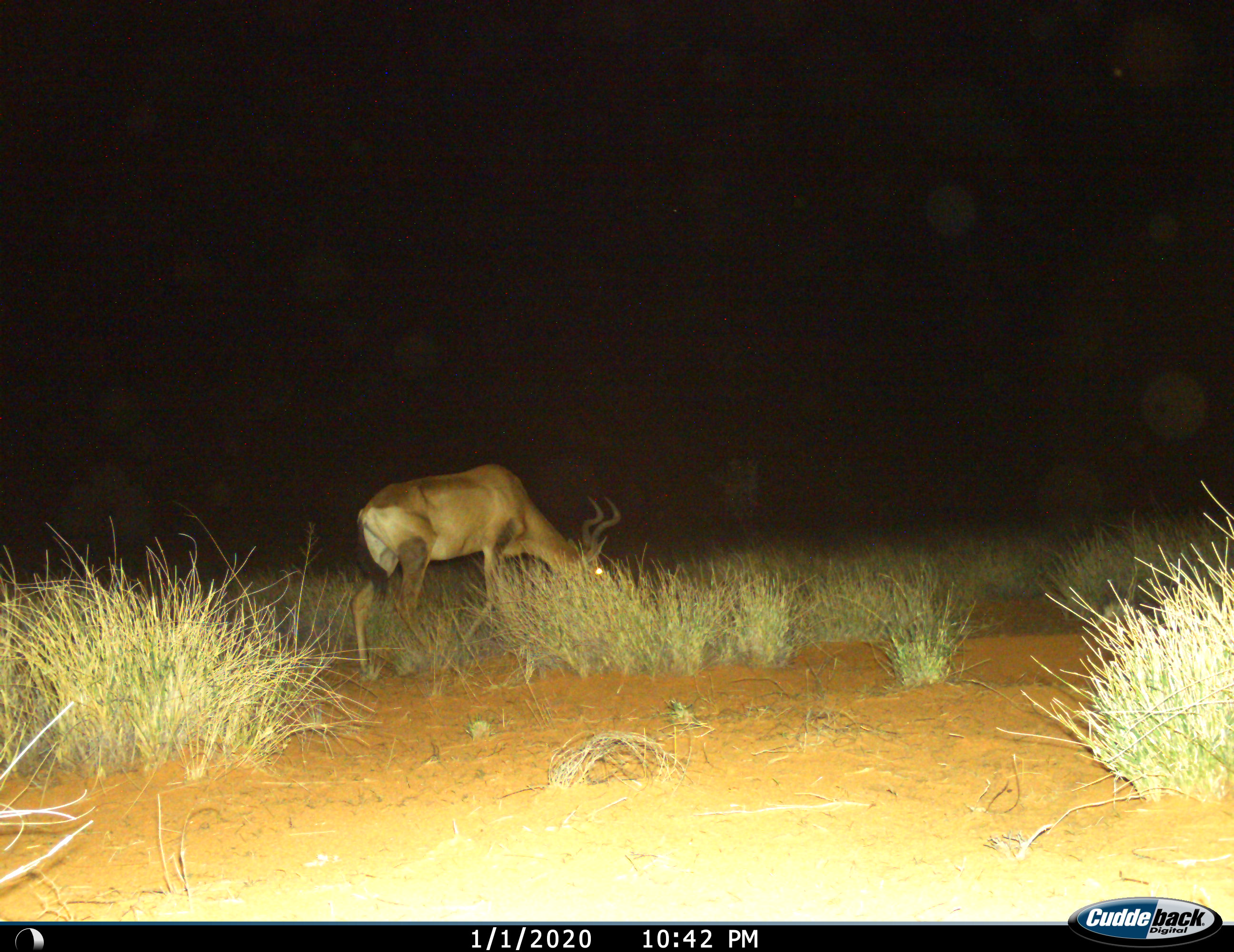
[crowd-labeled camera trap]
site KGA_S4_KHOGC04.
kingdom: Animalia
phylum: Chordata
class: Mammalia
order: Artiodactyla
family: Bovidae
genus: Alcelaphus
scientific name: Alcelaphus buselaphus caama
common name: red hartebeest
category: hartebeestred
Hartebeestred (red hartebeest) (Alcelaphus buselaphus caama), count 1. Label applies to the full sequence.